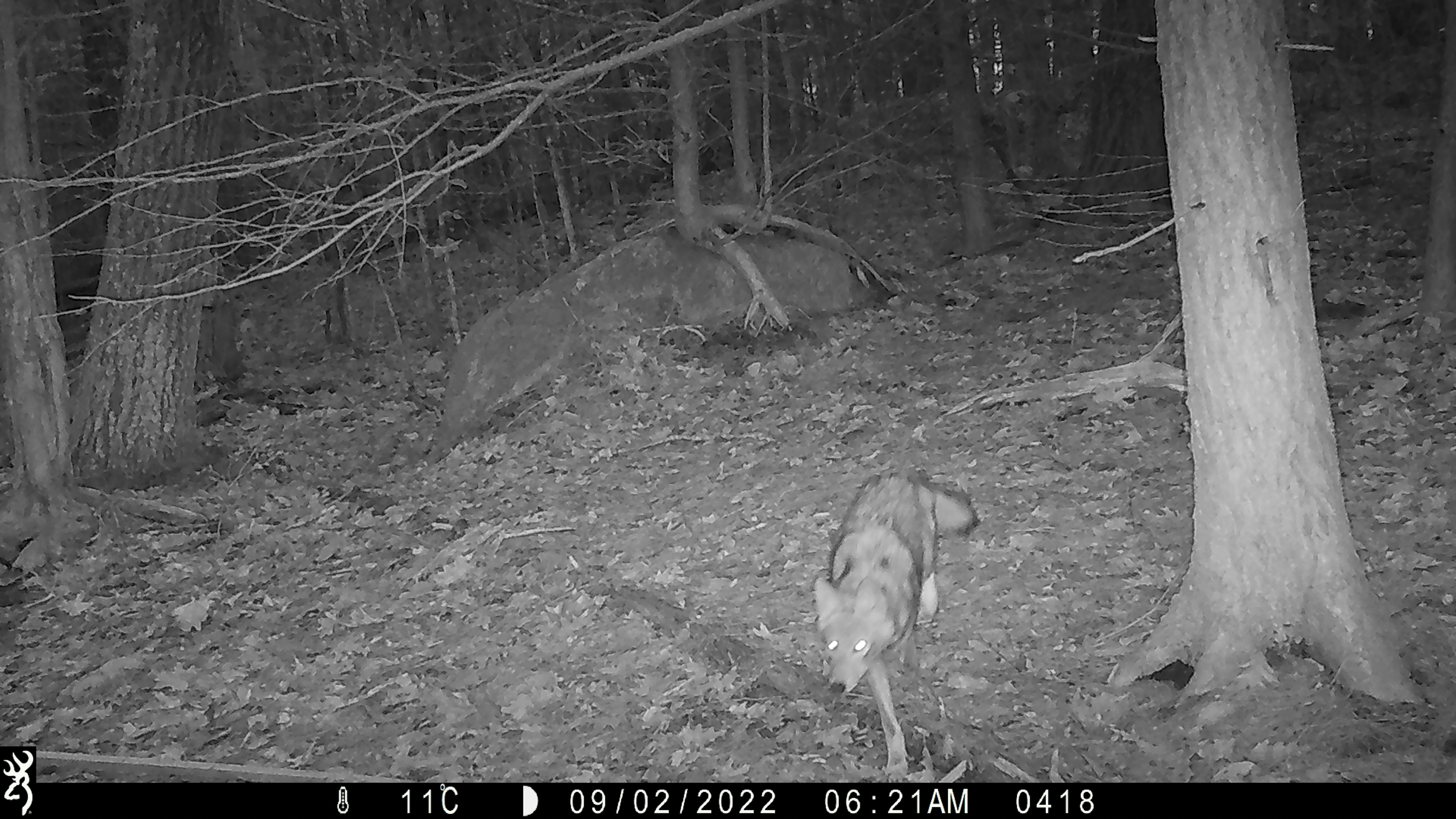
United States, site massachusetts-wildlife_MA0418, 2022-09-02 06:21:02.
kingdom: Animalia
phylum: Chordata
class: Mammalia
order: Carnivora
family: Canidae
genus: Canis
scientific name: Canis latrans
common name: coyote